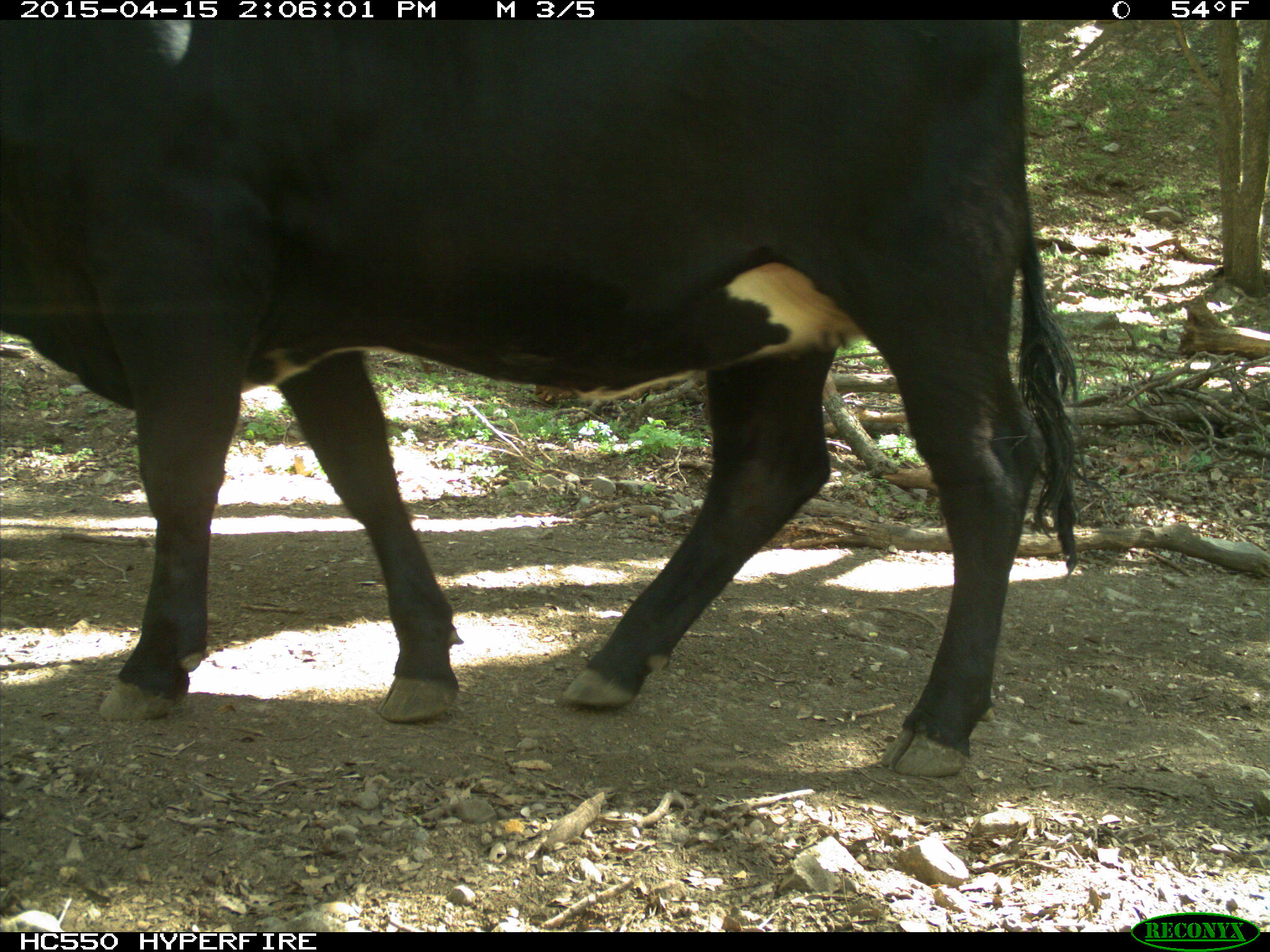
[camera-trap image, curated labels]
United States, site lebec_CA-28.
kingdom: Animalia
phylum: Chordata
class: Mammalia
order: Artiodactyla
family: Bovidae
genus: Bos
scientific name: Bos taurus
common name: domestic cow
Bos taurus (domestic cow).